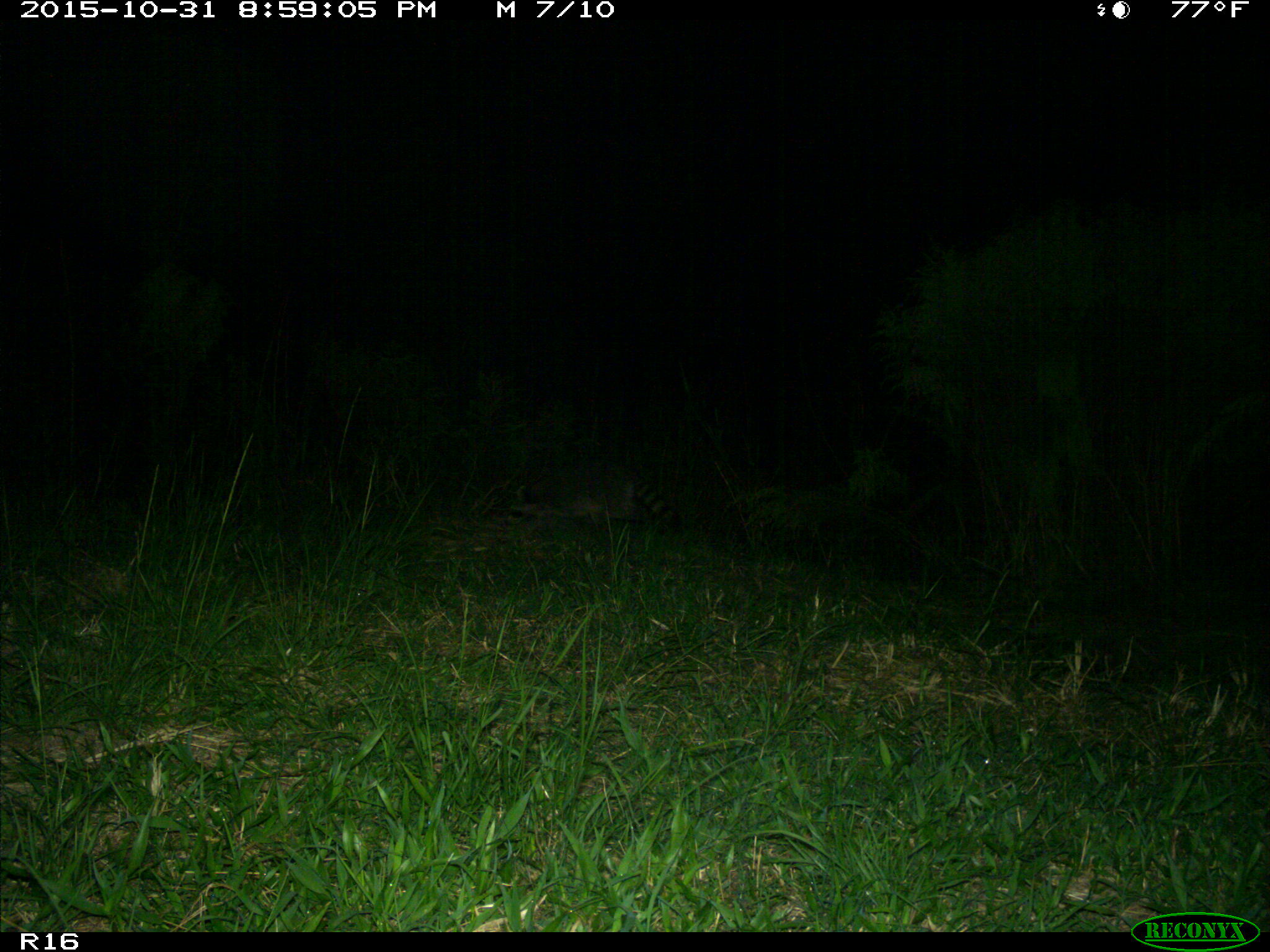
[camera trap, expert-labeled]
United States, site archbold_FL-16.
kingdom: Animalia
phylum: Chordata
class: Mammalia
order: Carnivora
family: Procyonidae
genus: Procyon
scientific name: Procyon lotor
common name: common raccoon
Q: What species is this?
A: Procyon lotor (common raccoon).